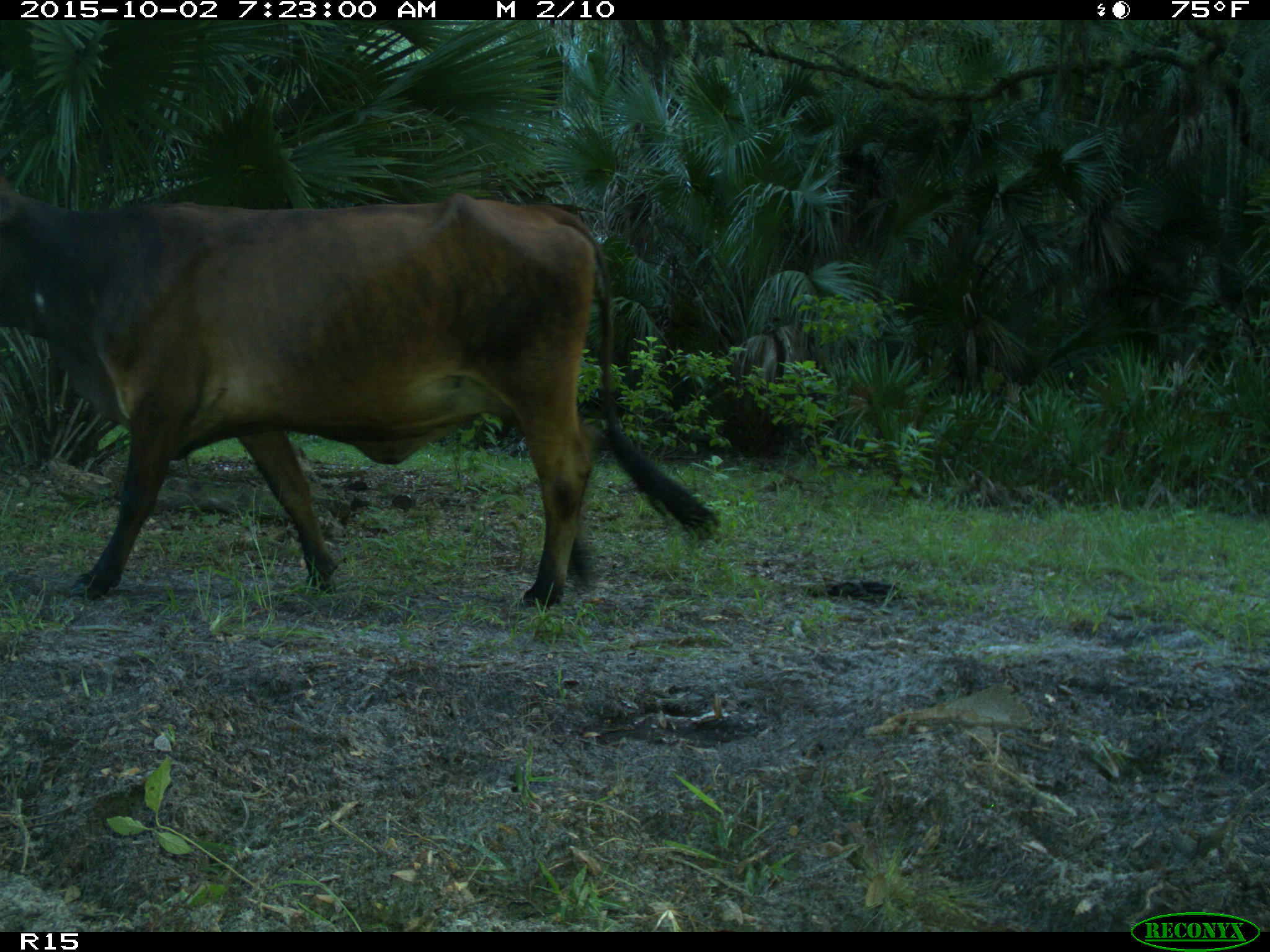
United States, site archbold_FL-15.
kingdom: Animalia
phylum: Chordata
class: Mammalia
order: Artiodactyla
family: Bovidae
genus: Bos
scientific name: Bos taurus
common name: domestic cow